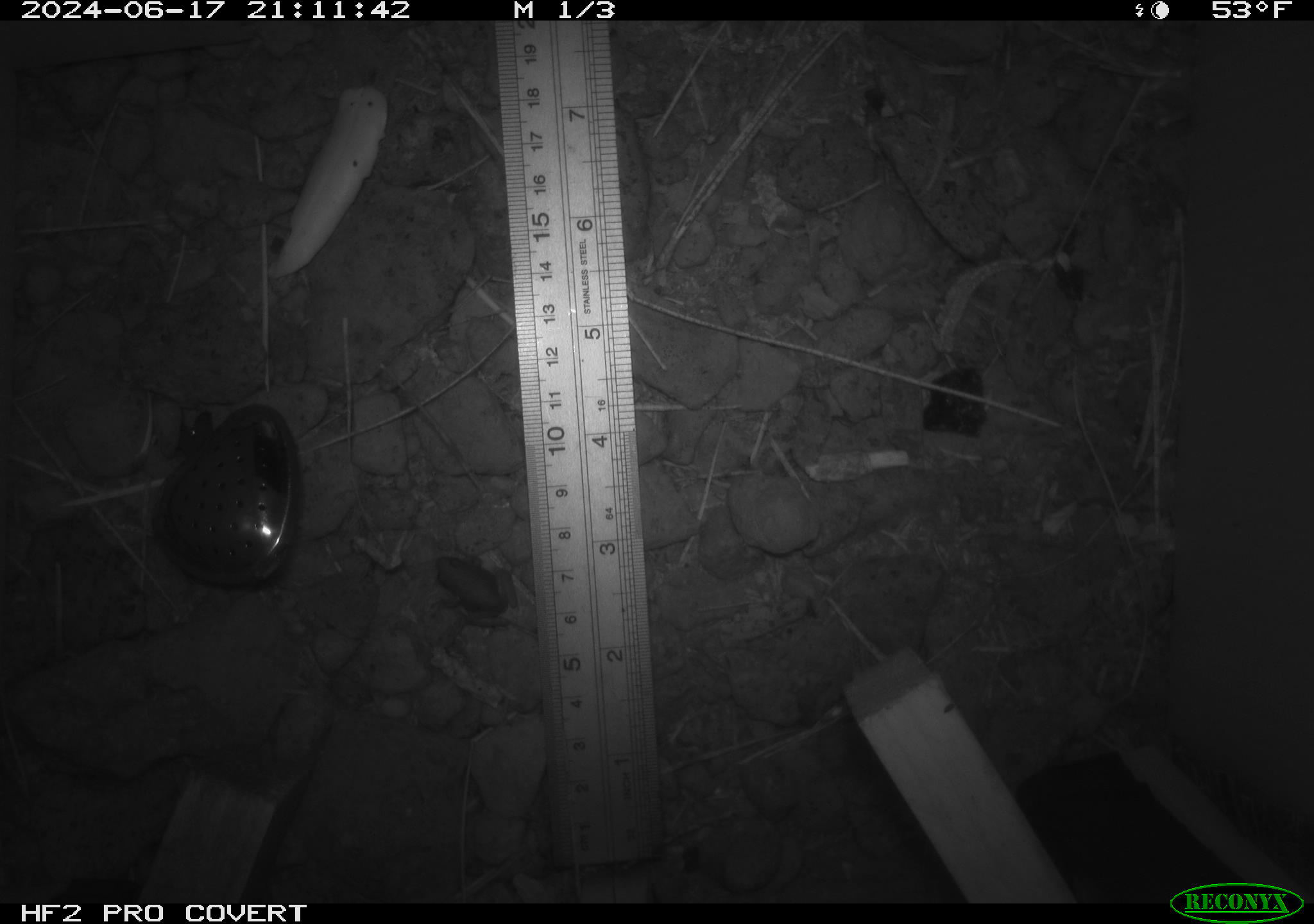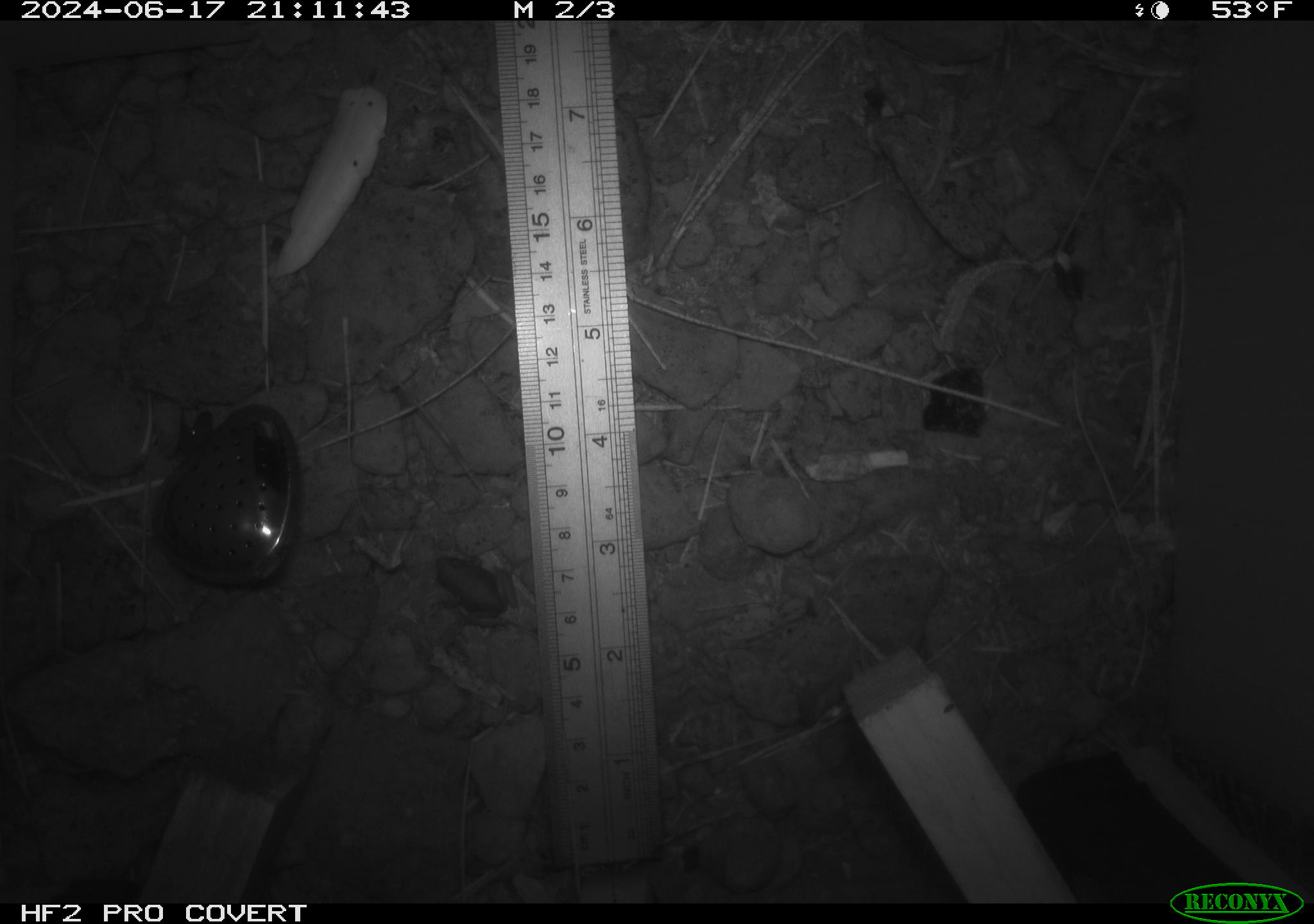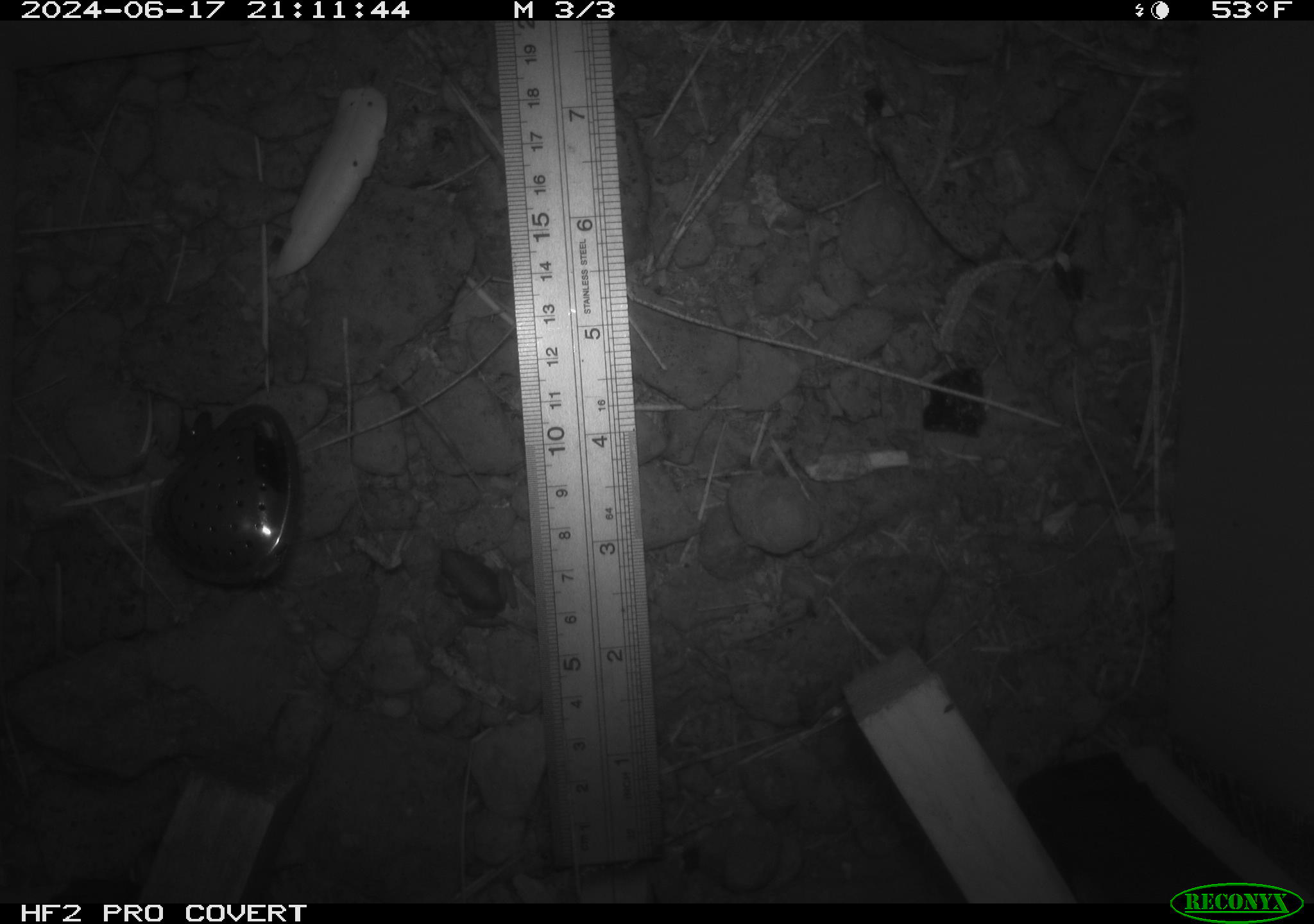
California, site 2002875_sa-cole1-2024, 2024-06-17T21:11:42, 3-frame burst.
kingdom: Animalia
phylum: Chordata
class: Amphibia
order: Anura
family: Hylidae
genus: Pseudacris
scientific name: Pseudacris regilla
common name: sierran treefrog